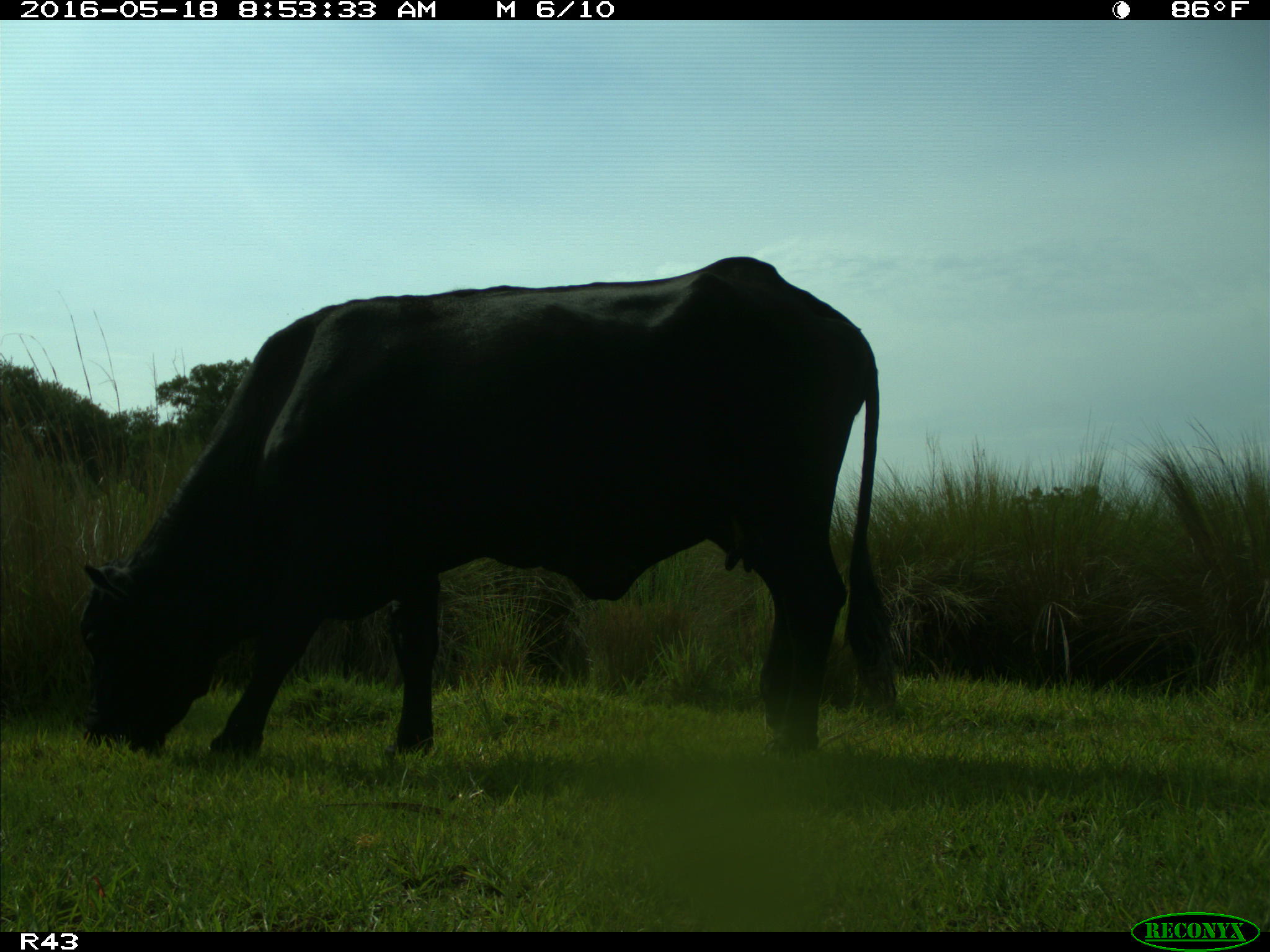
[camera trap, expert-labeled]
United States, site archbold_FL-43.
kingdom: Animalia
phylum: Chordata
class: Mammalia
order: Artiodactyla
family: Bovidae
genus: Bos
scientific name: Bos taurus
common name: domestic cow